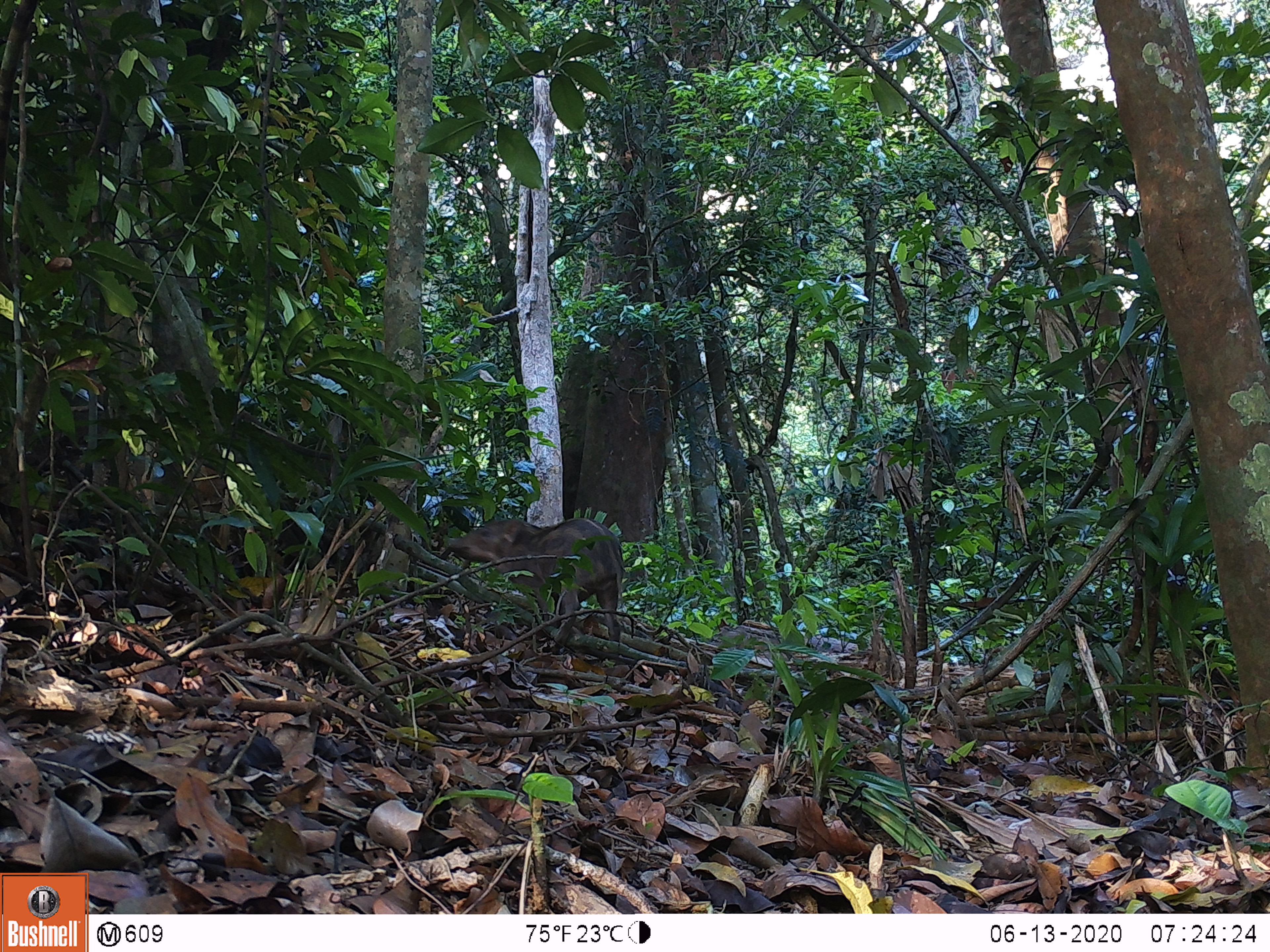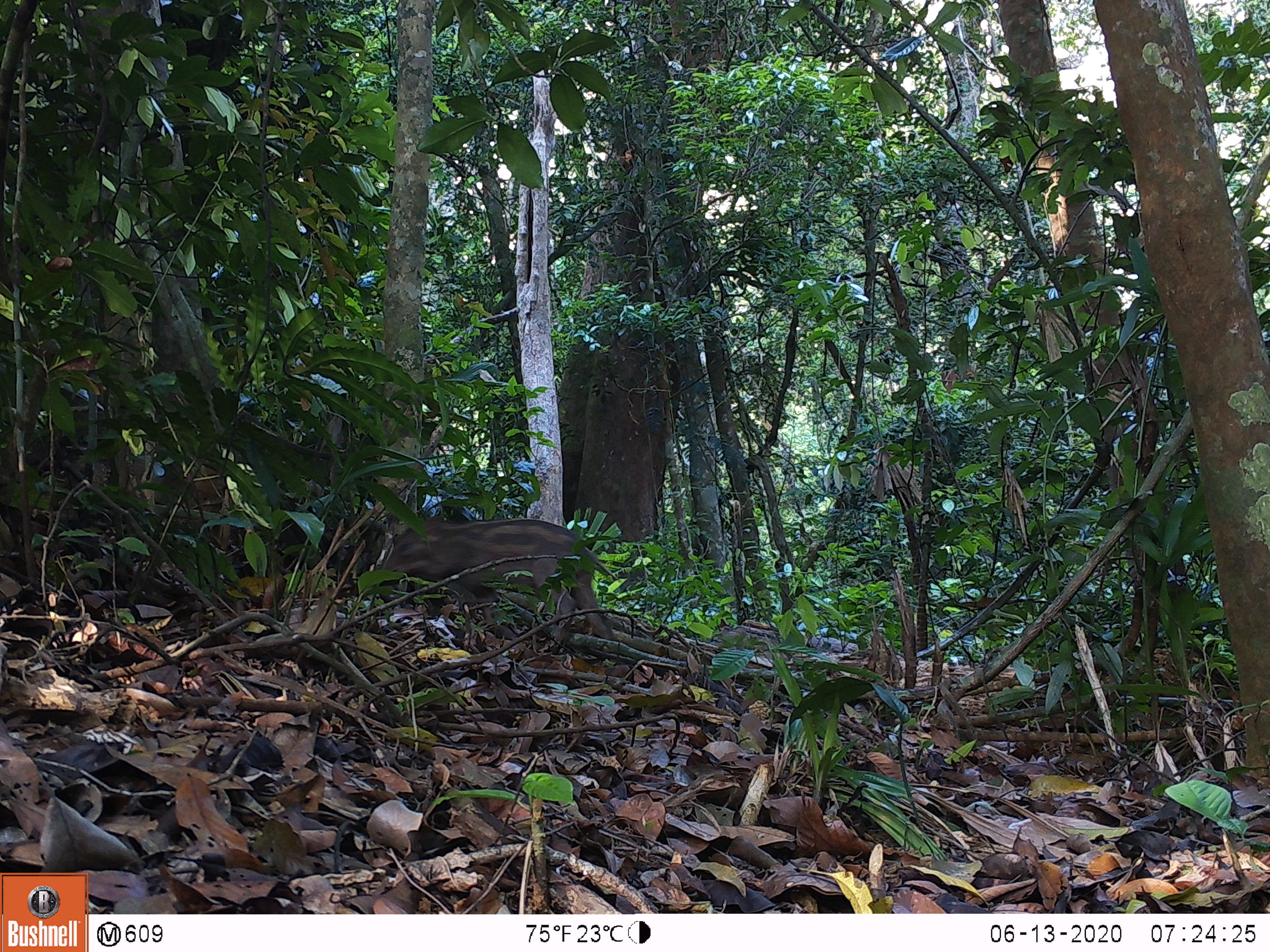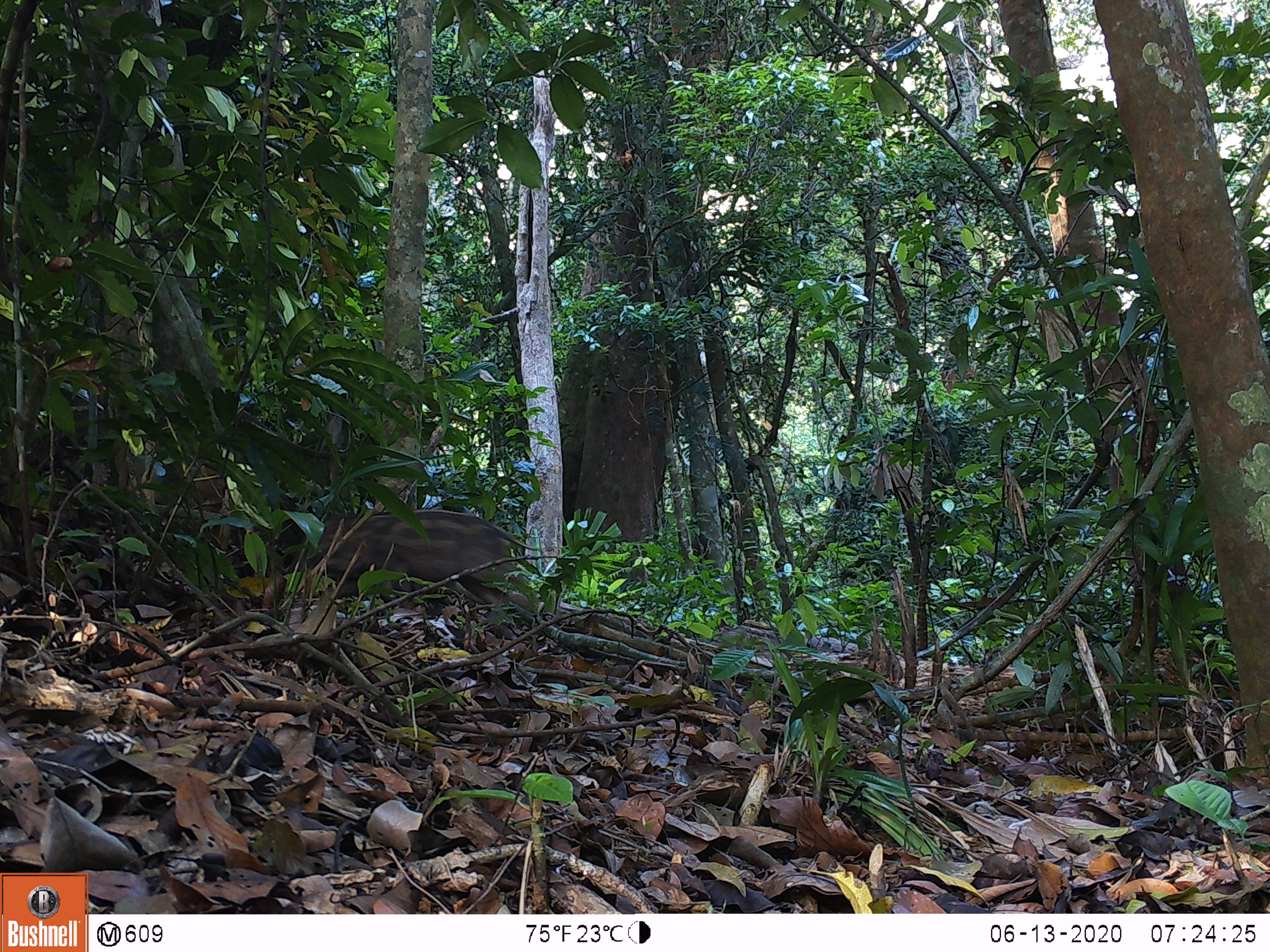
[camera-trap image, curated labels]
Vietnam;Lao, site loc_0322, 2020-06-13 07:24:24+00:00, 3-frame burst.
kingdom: Animalia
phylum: Chordata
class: Mammalia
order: Artiodactyla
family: Suidae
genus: Sus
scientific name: Sus scrofa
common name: eurasian wild pig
Eurasian wild pig (Sus scrofa). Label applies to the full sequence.